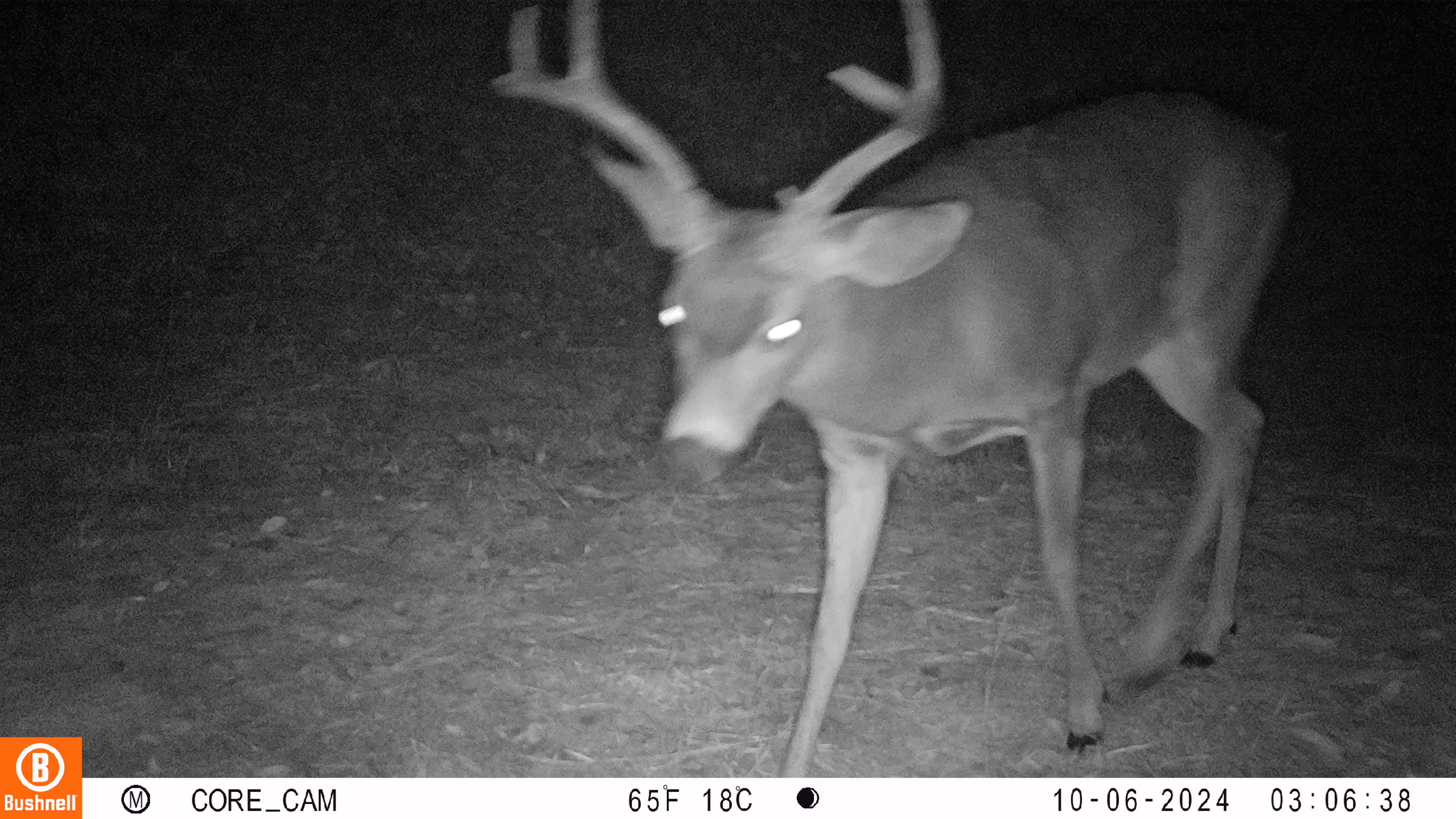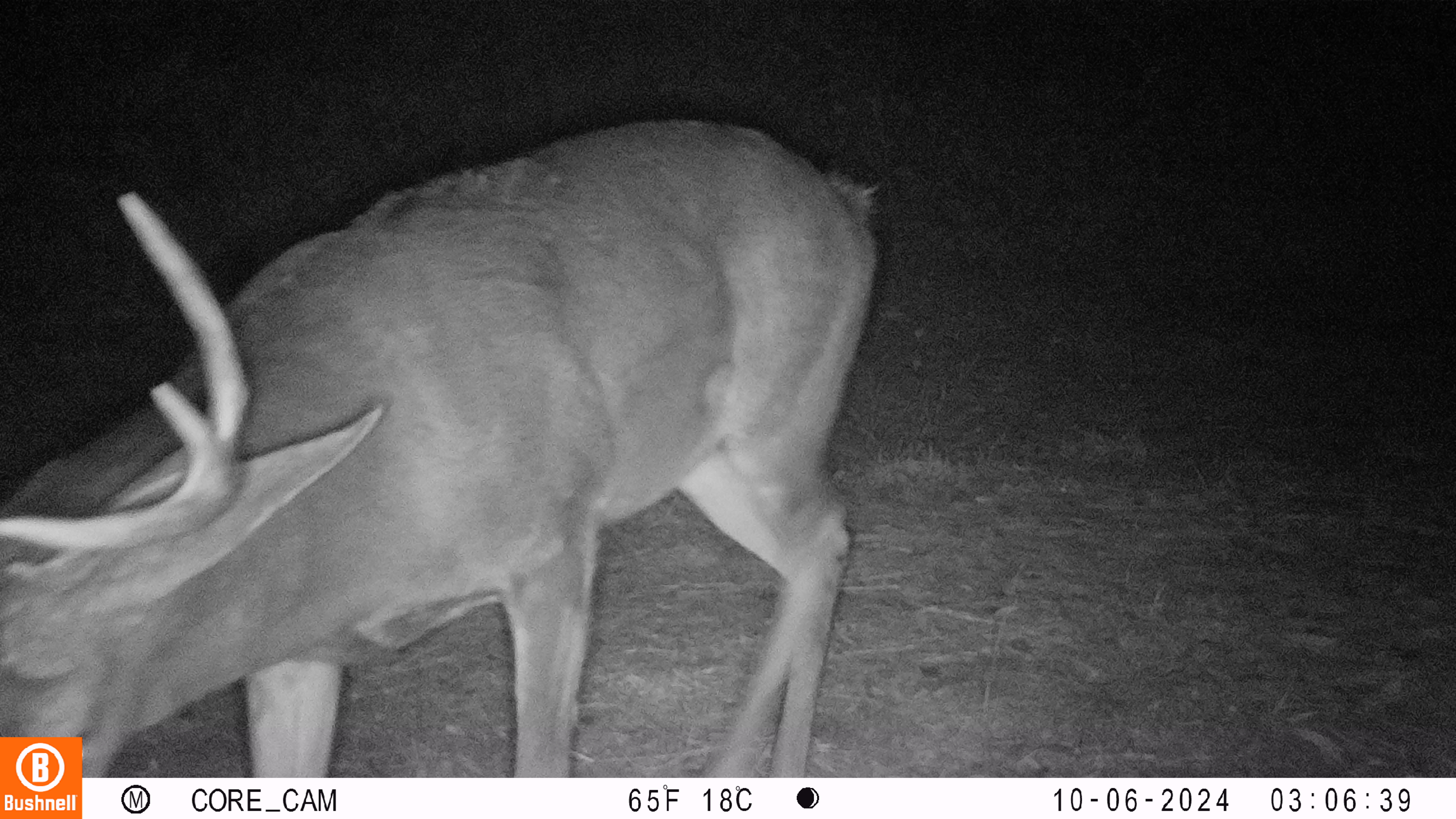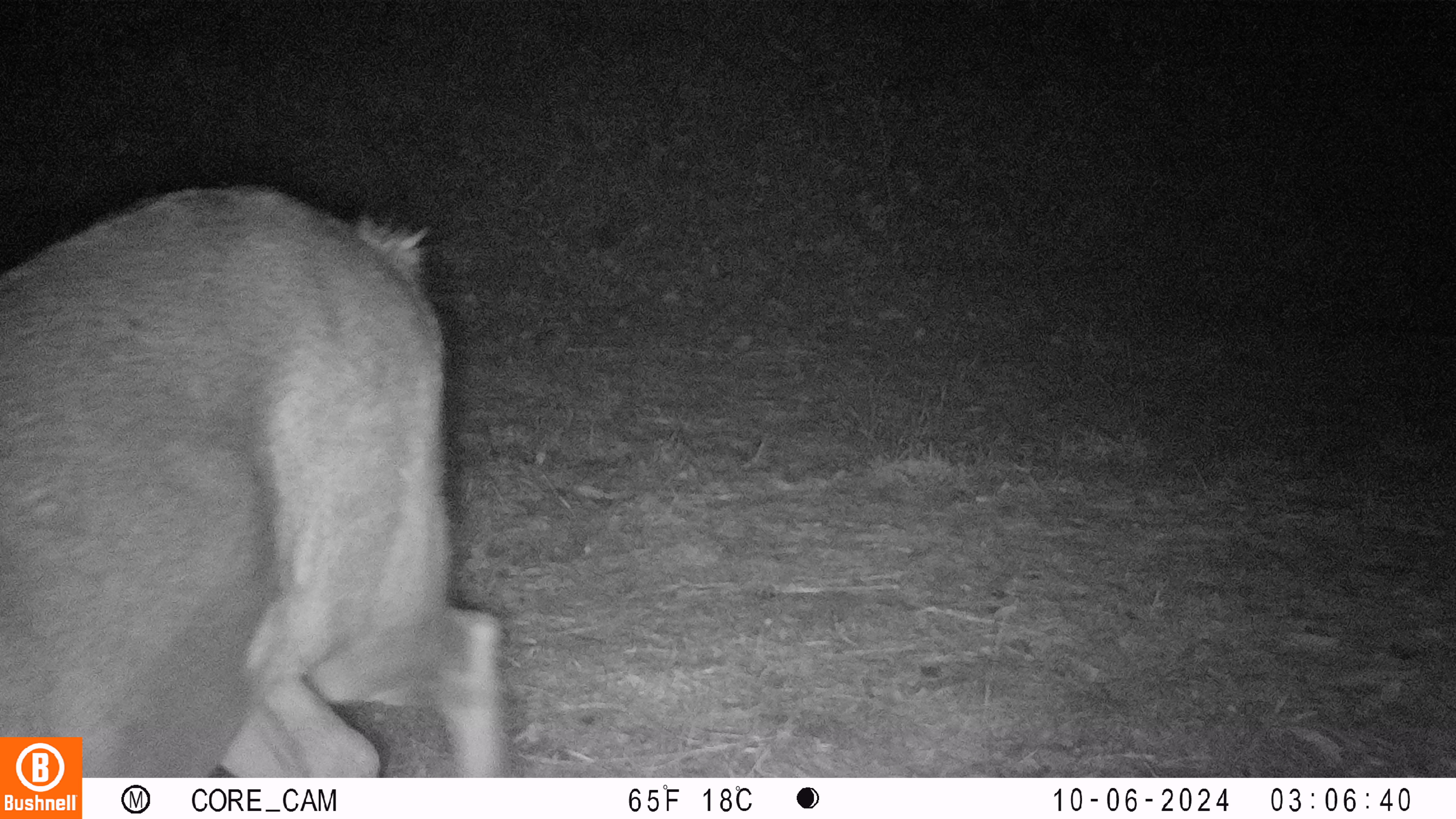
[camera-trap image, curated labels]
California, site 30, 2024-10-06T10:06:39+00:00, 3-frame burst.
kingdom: Animalia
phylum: Chordata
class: Mammalia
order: Artiodactyla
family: Cervidae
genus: Odocoileus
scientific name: Odocoileus hemionus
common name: mule deer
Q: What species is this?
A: Mule deer (Odocoileus hemionus).